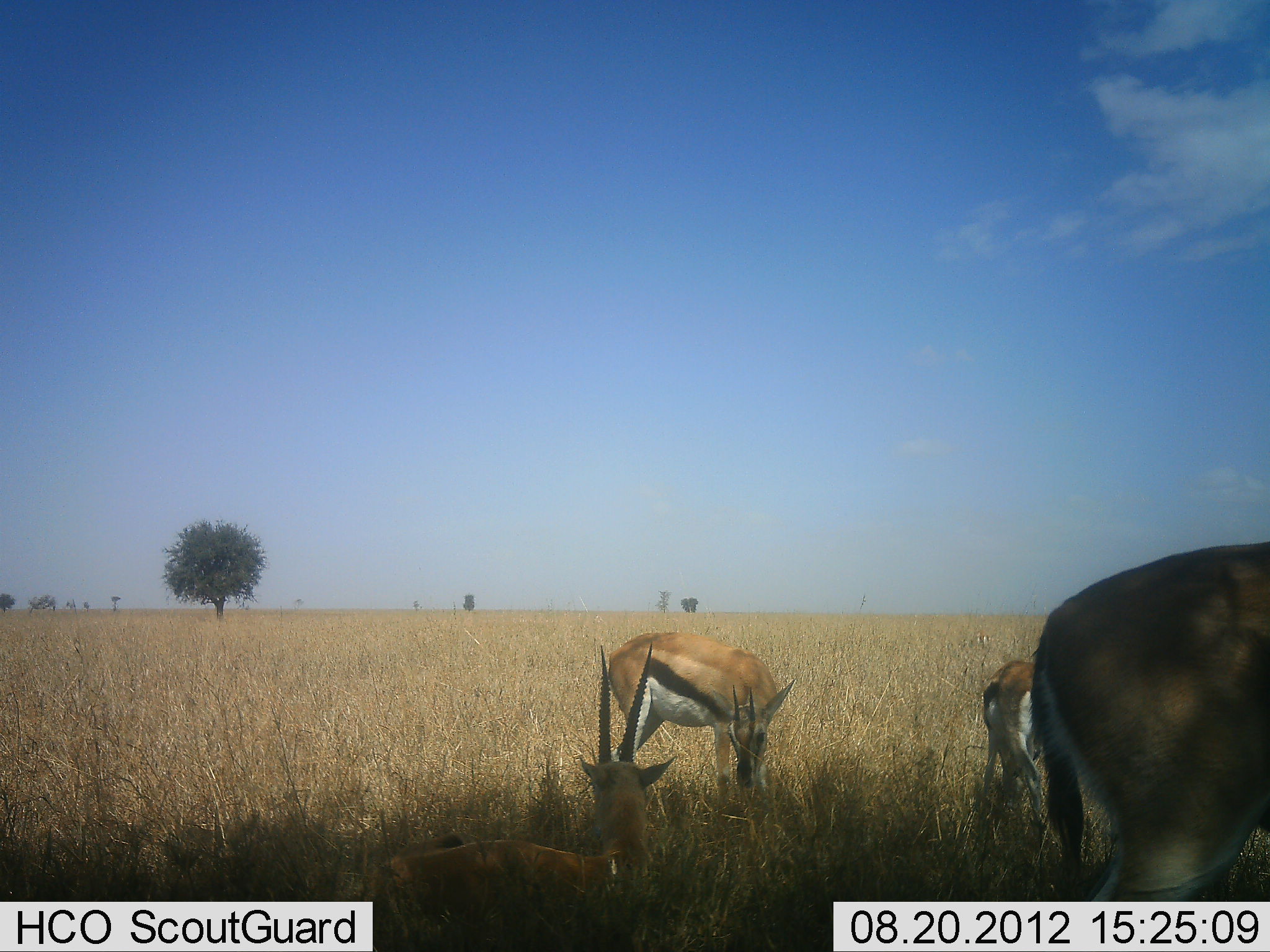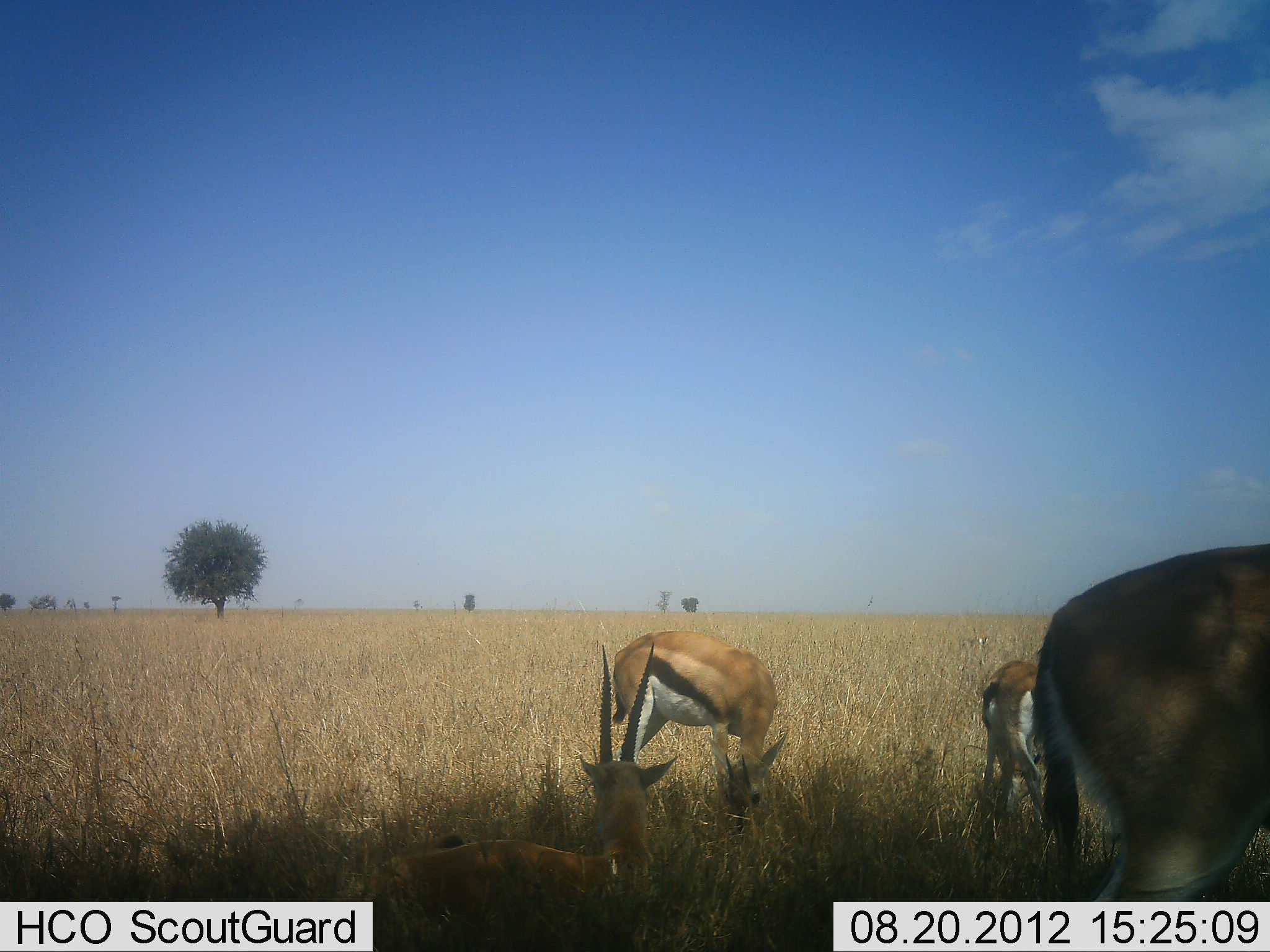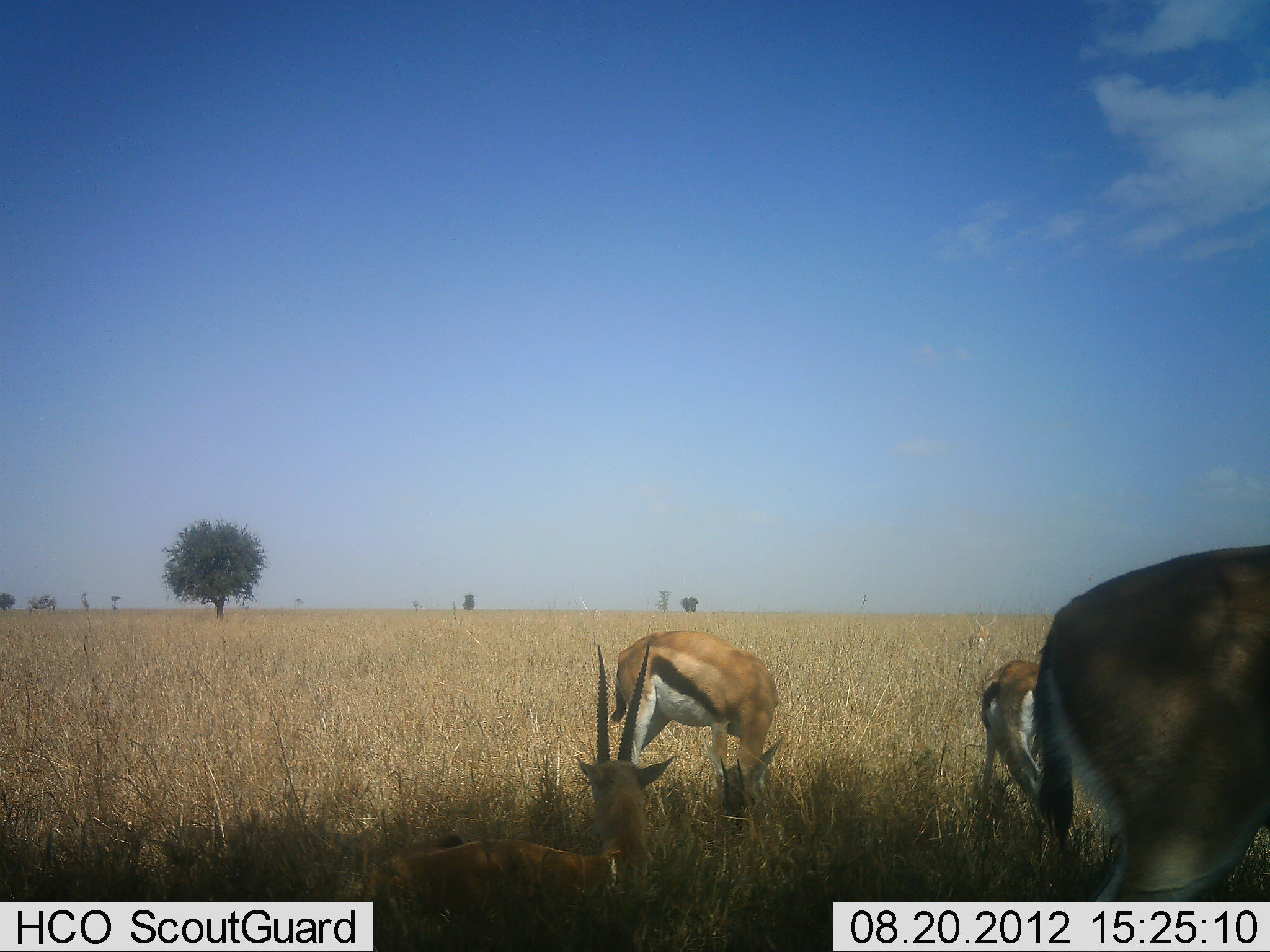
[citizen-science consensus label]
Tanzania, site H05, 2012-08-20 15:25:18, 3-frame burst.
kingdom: Animalia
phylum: Chordata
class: Mammalia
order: Artiodactyla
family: Bovidae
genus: Eudorcas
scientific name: Eudorcas thomsonii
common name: thomson's gazelle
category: gazellethomsons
Gazellethomsons (thomson's gazelle) (Eudorcas thomsonii), count 4. Behavior (volunteer vote fractions): standing 50%, resting 80%, moving 0%, interacting 0%. Young present (vote fraction): 0%. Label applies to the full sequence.